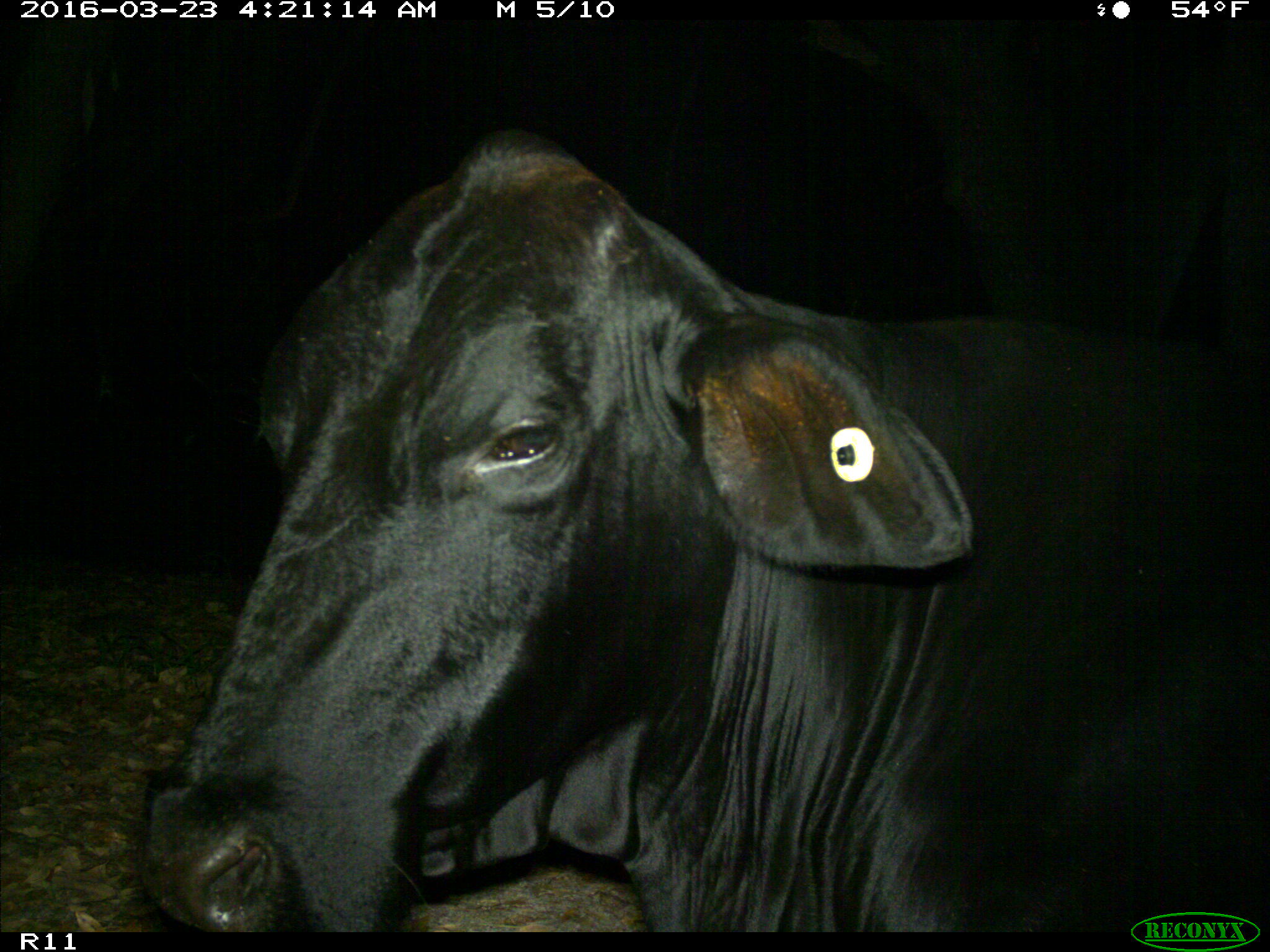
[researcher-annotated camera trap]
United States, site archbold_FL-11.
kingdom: Animalia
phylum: Chordata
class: Mammalia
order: Artiodactyla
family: Bovidae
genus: Bos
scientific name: Bos taurus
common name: domestic cow